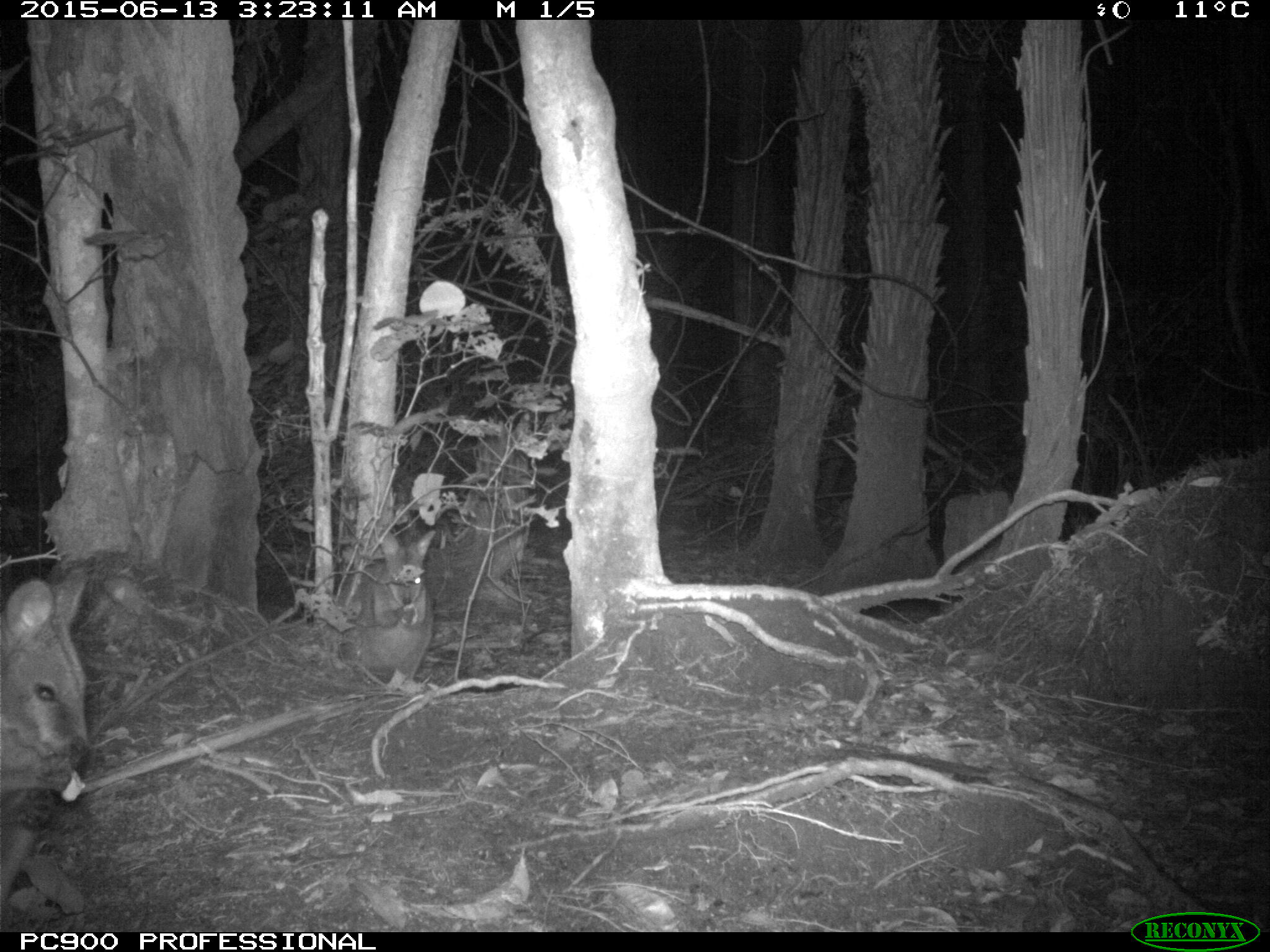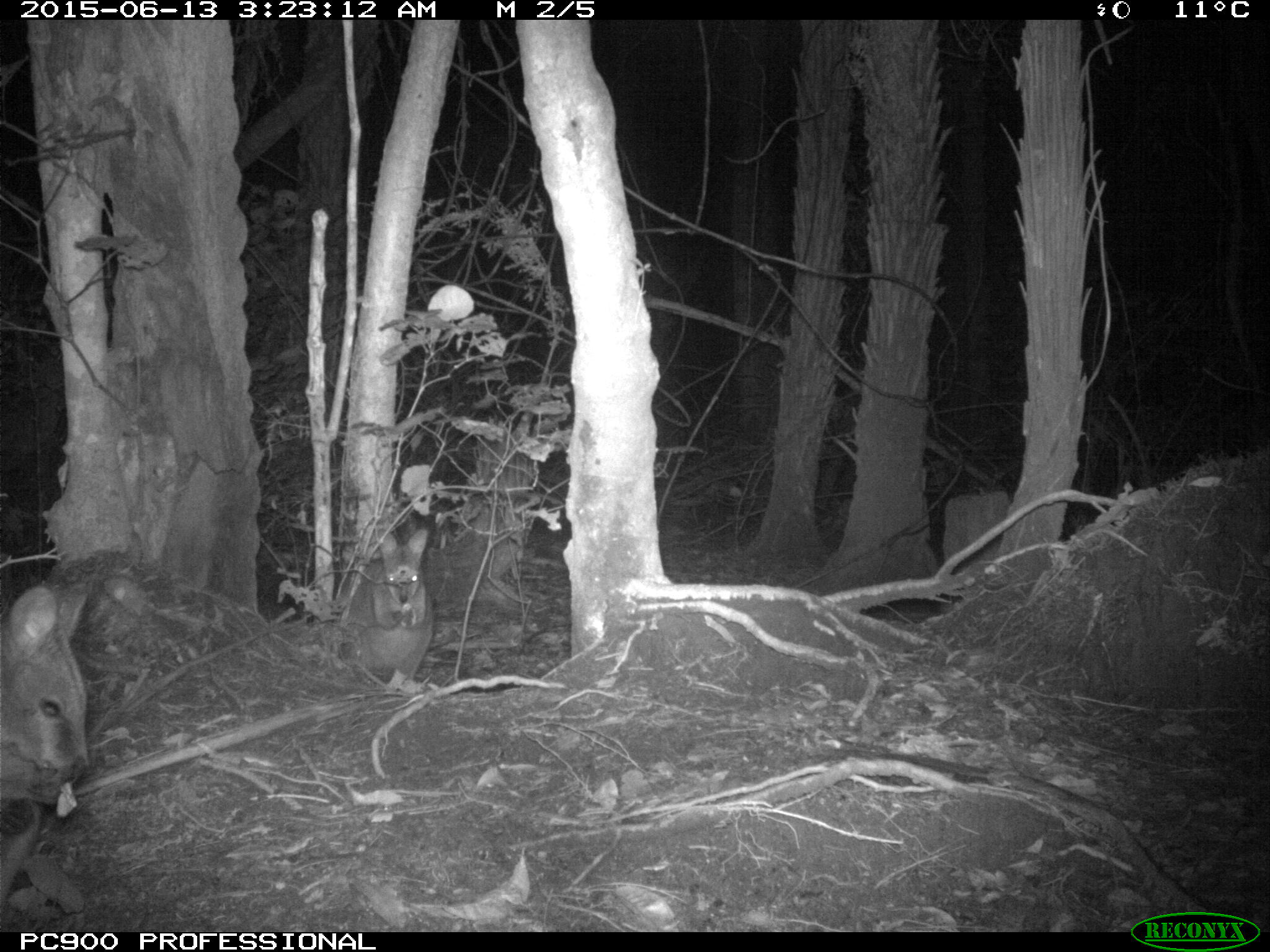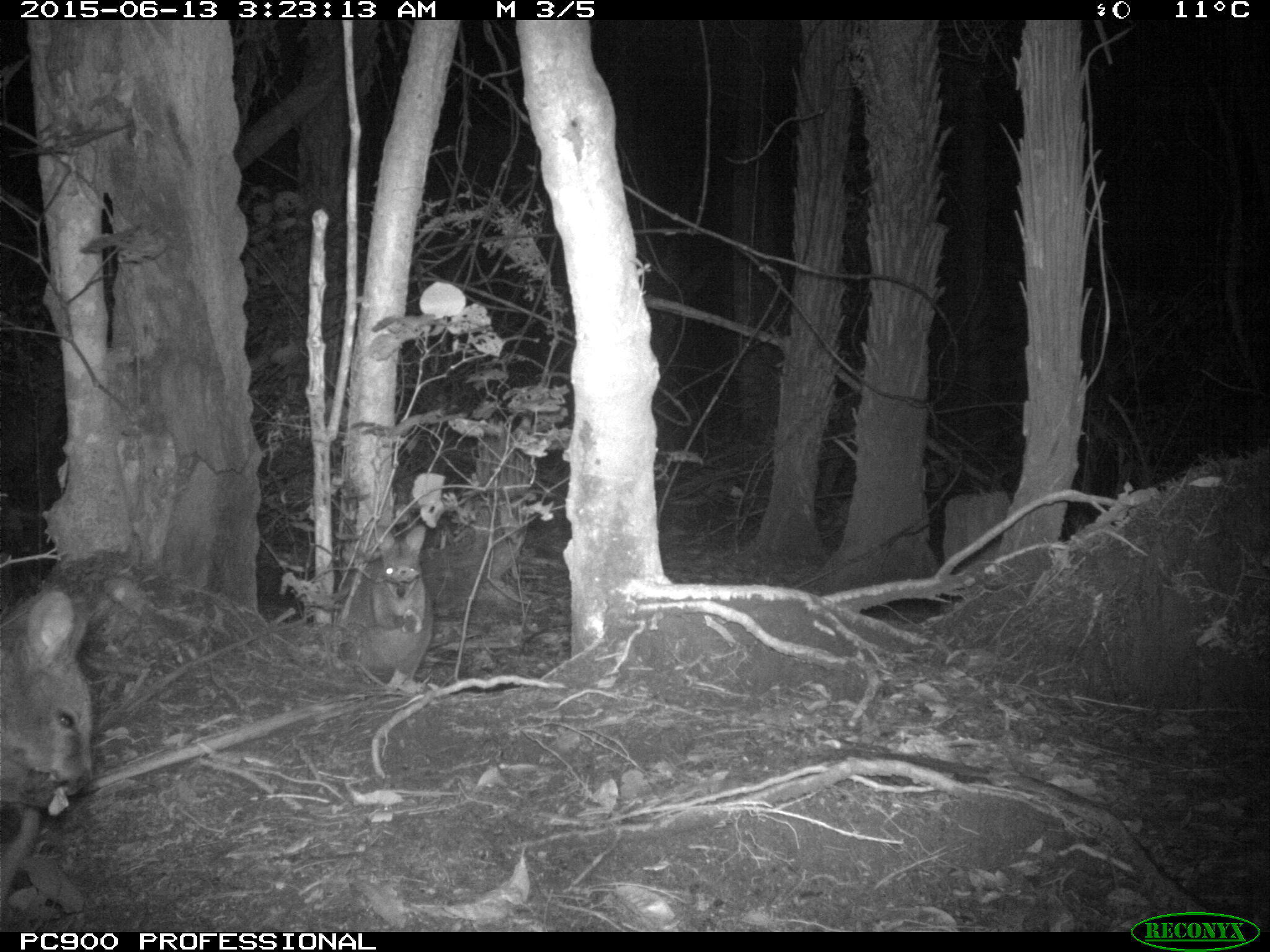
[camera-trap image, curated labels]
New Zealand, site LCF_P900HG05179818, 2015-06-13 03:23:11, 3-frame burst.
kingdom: Animalia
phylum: Chordata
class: Mammalia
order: Diprotodontia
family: Macropodidae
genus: Notamacropus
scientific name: Notamacropus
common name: wallaby